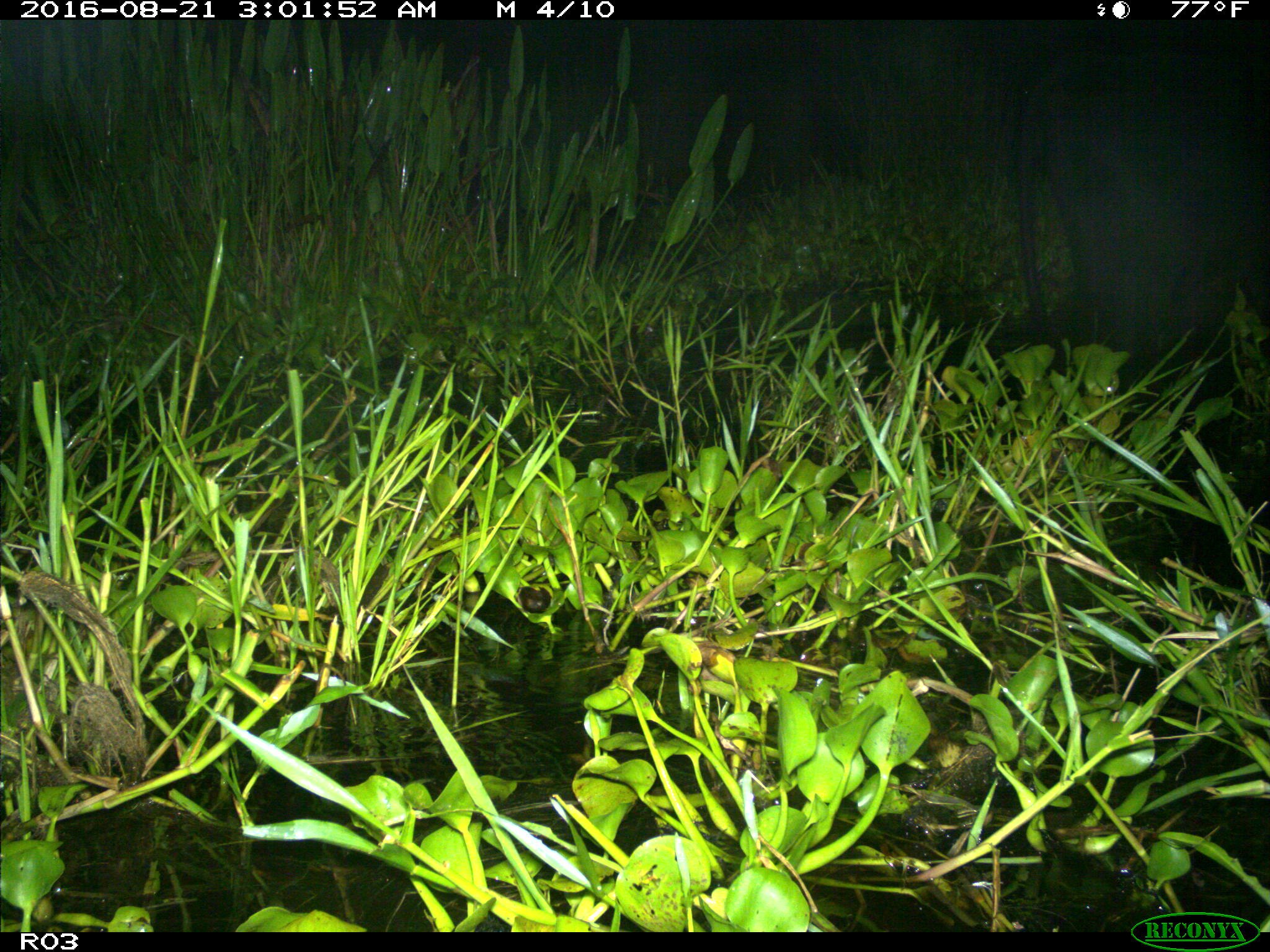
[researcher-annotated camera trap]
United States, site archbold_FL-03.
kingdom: Animalia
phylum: Chordata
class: Mammalia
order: Artiodactyla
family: Bovidae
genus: Bos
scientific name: Bos taurus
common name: domestic cow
Bos taurus (domestic cow).